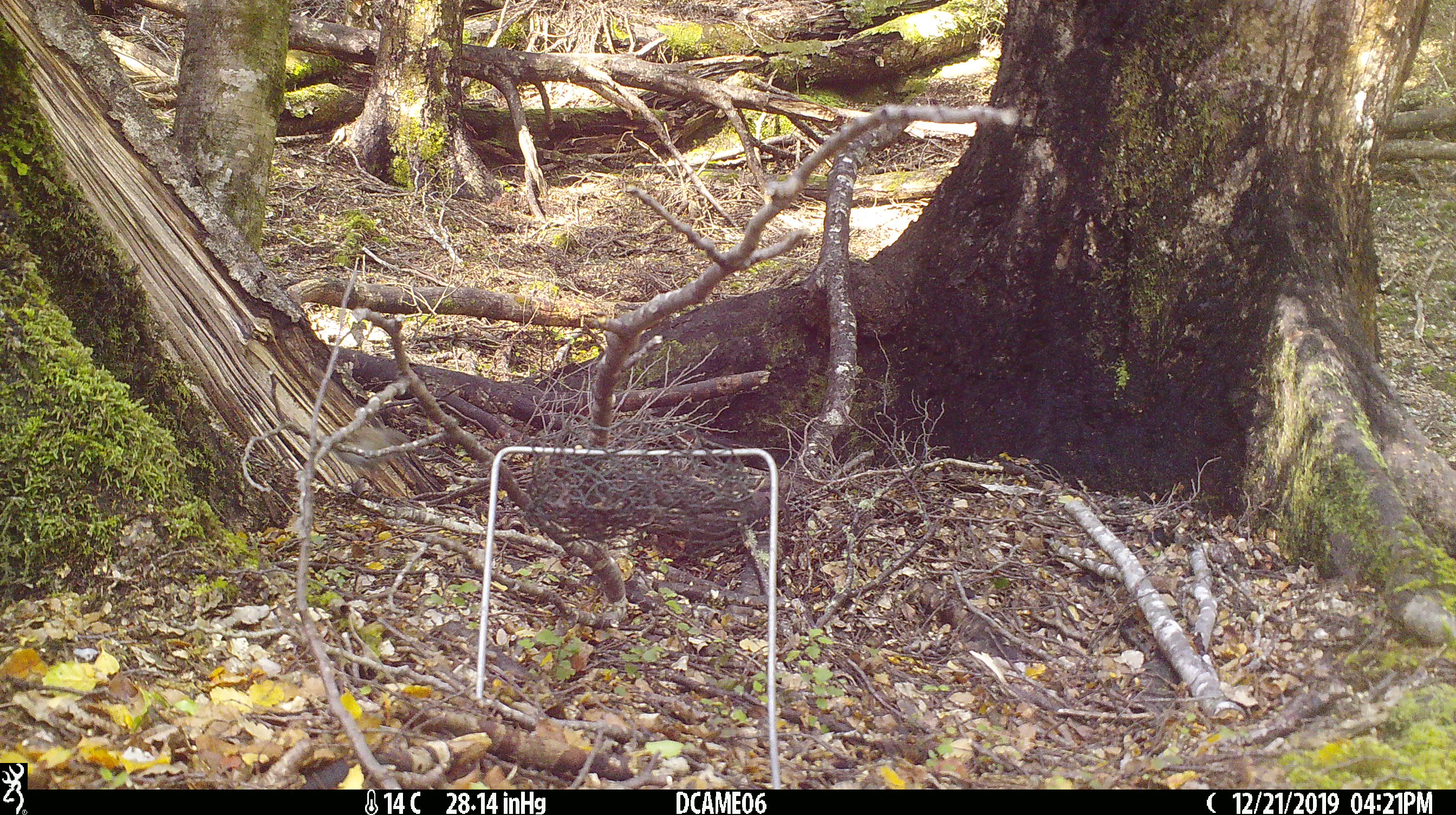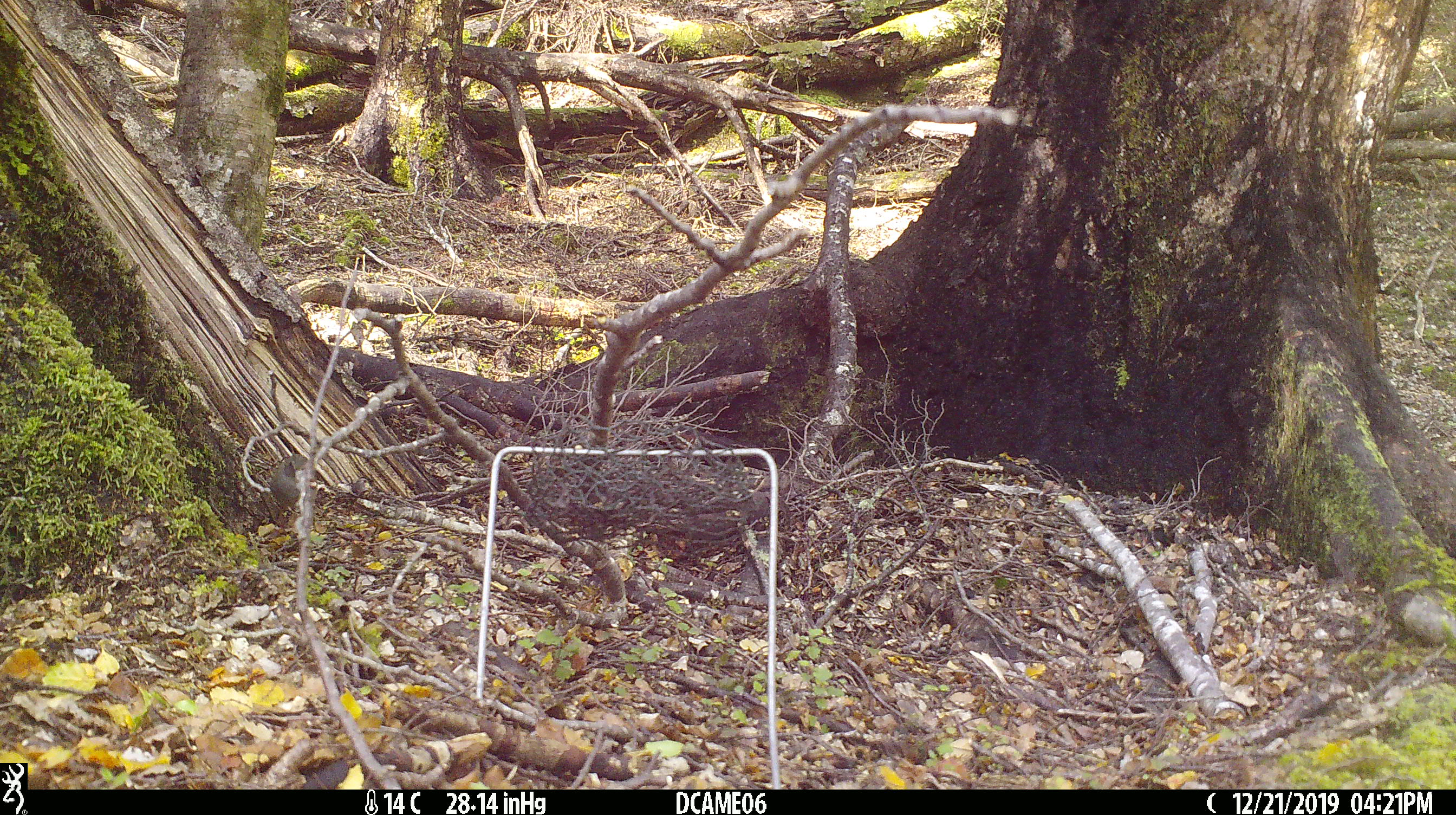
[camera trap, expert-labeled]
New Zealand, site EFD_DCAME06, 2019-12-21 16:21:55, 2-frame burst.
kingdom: Animalia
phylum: Chordata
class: Aves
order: Passeriformes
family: Prunellidae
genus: Prunella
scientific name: Prunella modularis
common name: dunnock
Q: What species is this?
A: Dunnock (Prunella modularis).